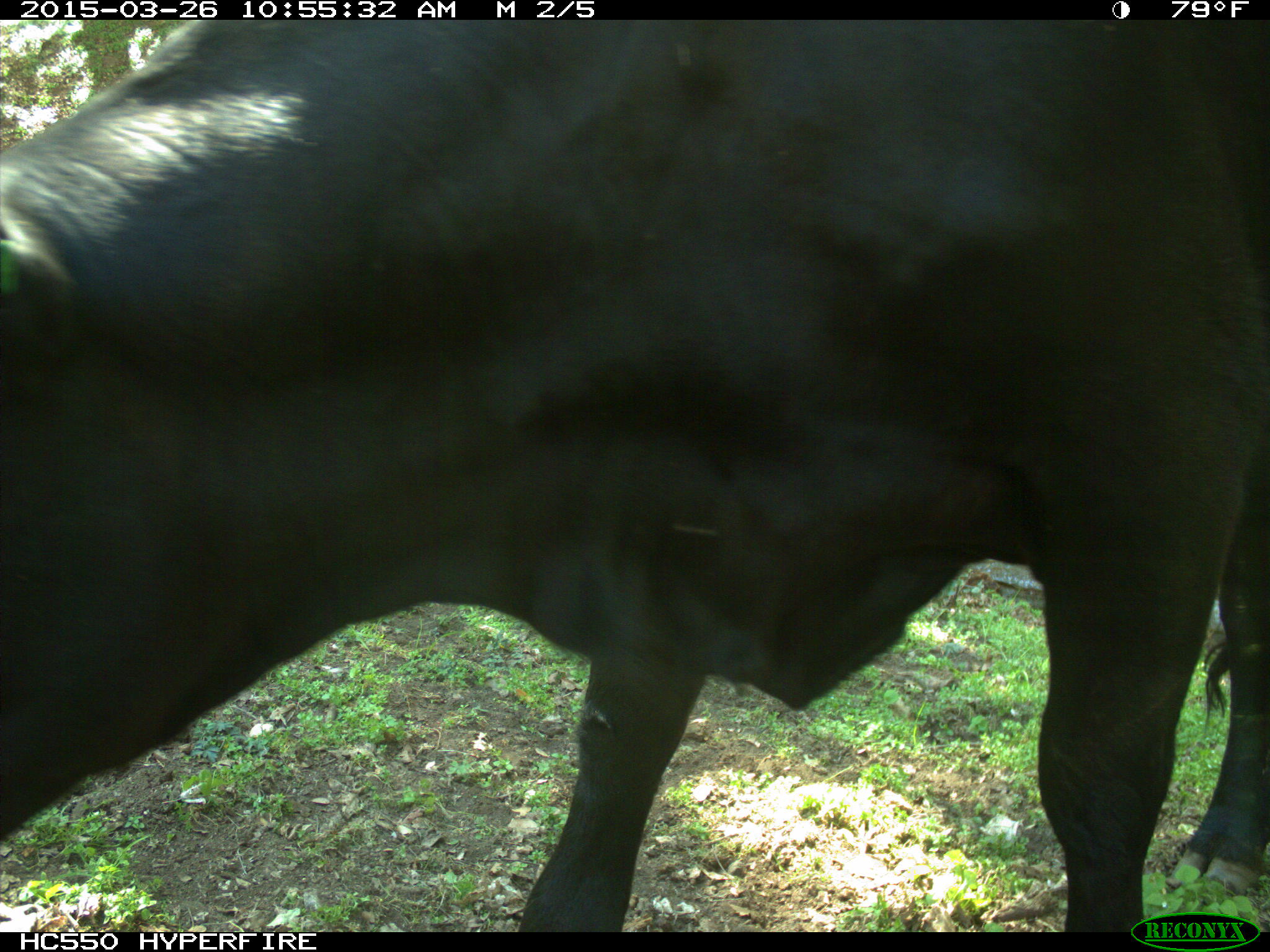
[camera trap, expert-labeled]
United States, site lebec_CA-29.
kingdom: Animalia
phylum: Chordata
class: Mammalia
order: Artiodactyla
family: Bovidae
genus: Bos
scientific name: Bos taurus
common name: domestic cow